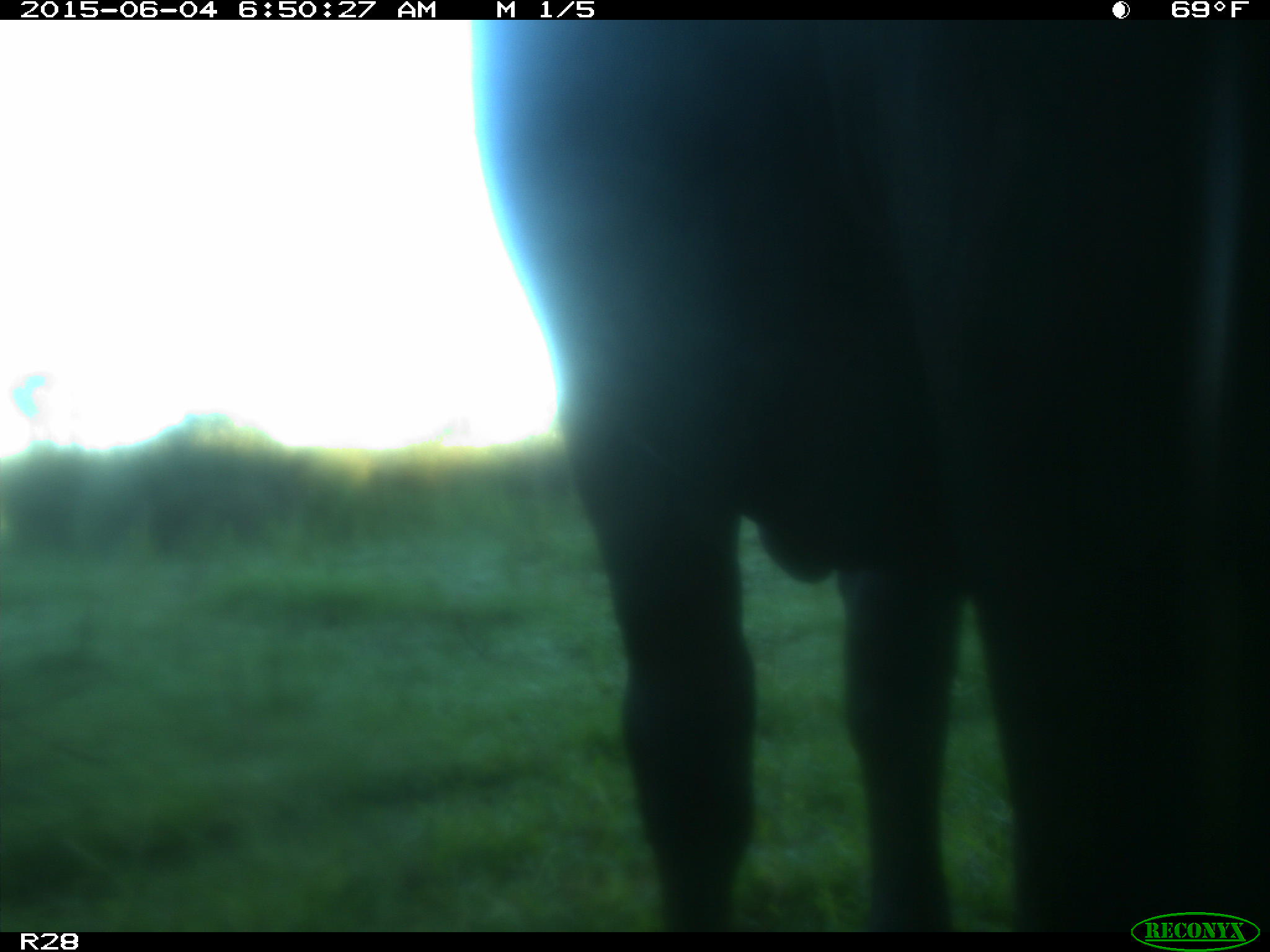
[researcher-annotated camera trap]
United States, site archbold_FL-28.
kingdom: Animalia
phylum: Chordata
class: Mammalia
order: Artiodactyla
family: Bovidae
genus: Bos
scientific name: Bos taurus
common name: domestic cow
Bos taurus (domestic cow).